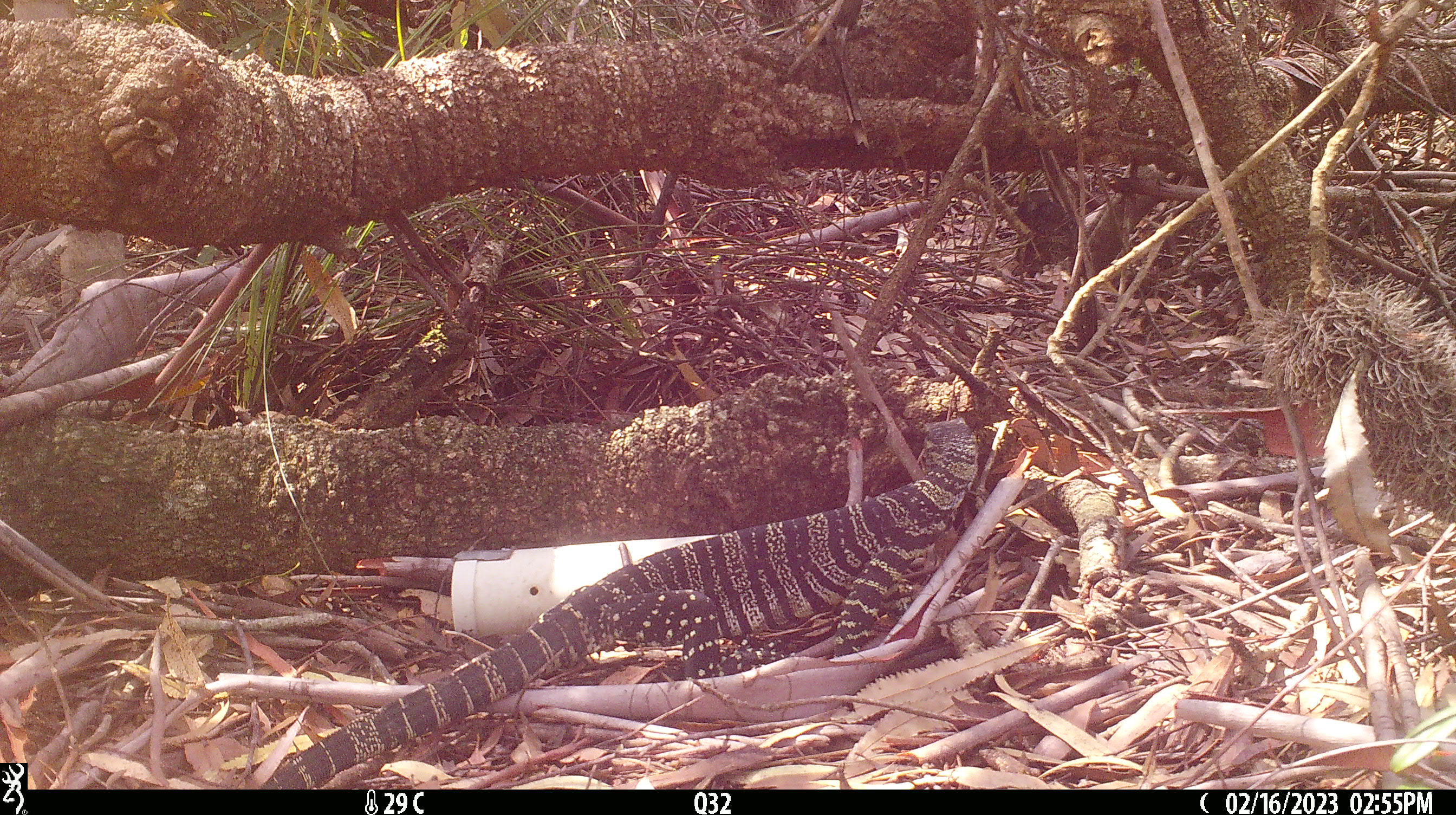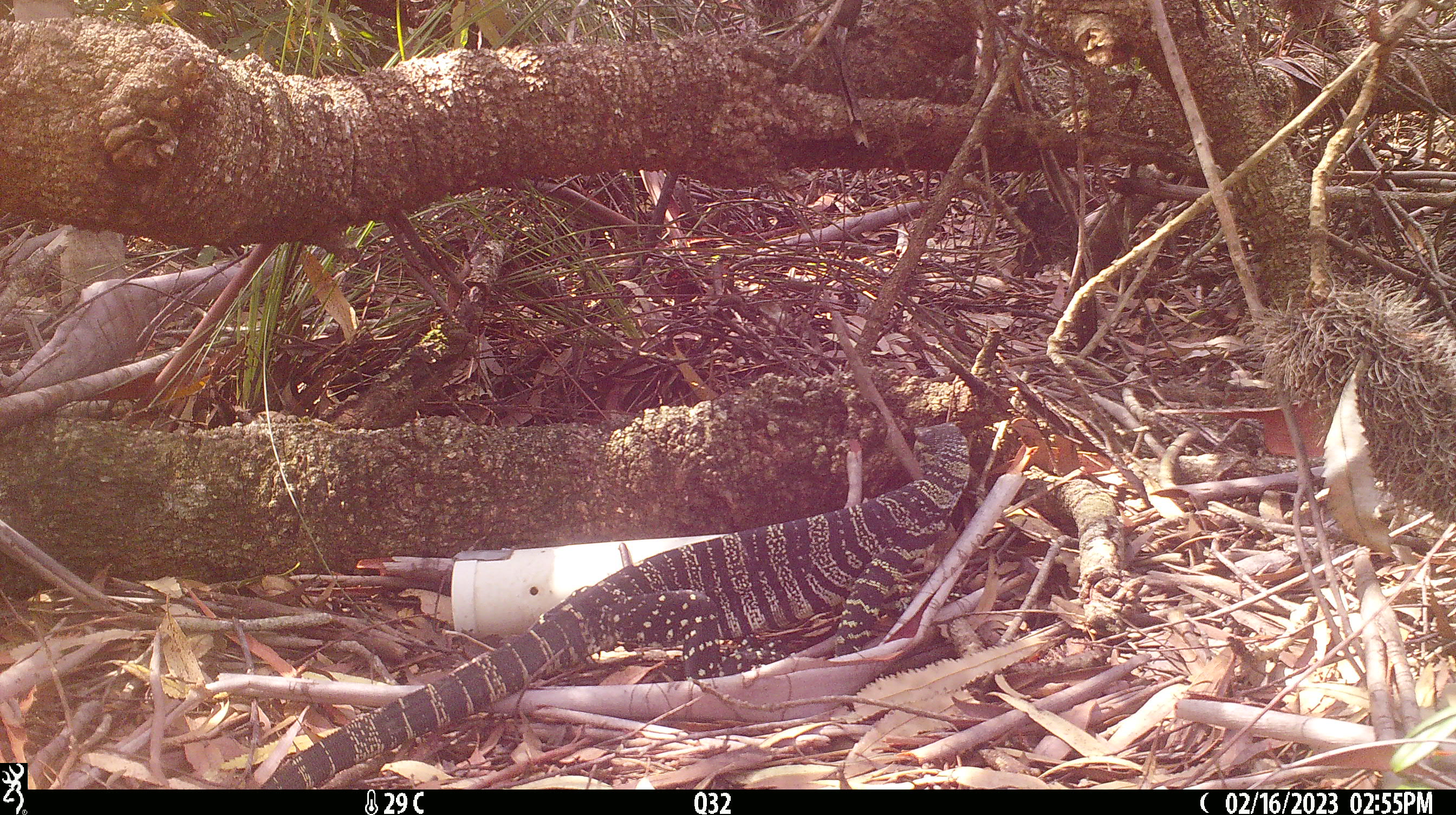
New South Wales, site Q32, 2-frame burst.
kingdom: Animalia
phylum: Chordata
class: Reptilia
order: Squamata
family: Varanidae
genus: Varanus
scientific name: Varanus varius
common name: lace monitor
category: goanna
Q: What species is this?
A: Goanna (lace monitor) (Varanus varius).